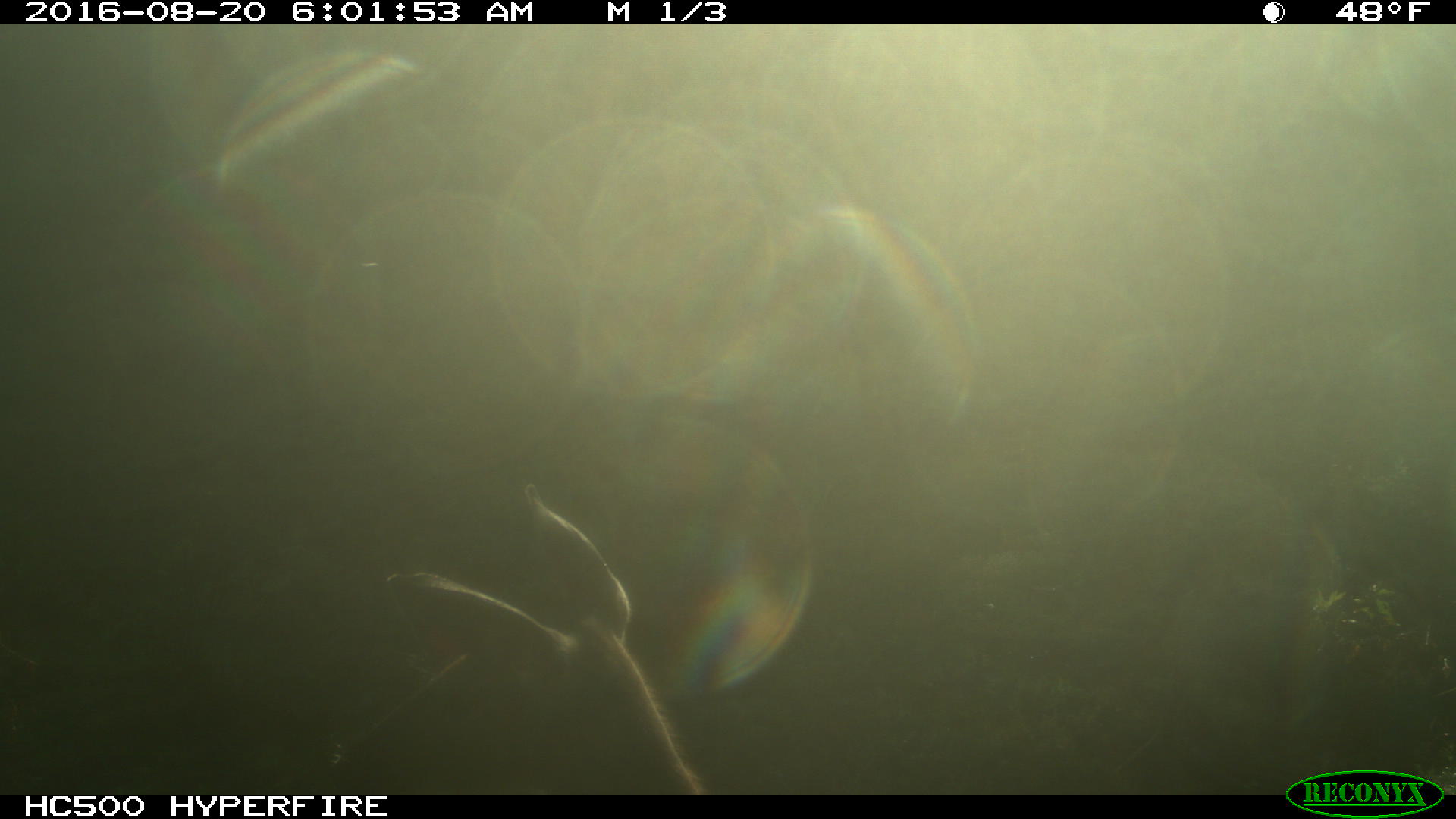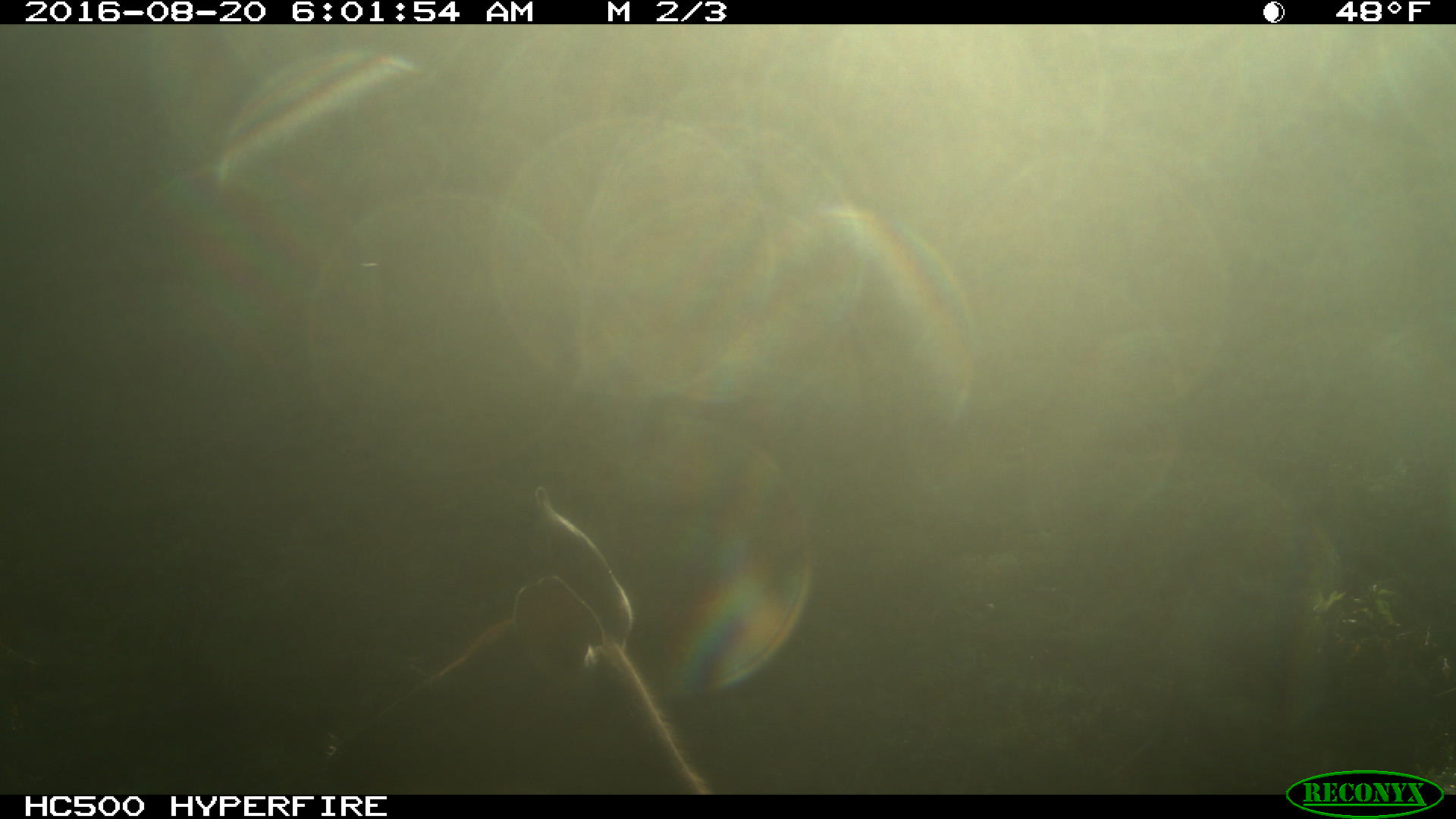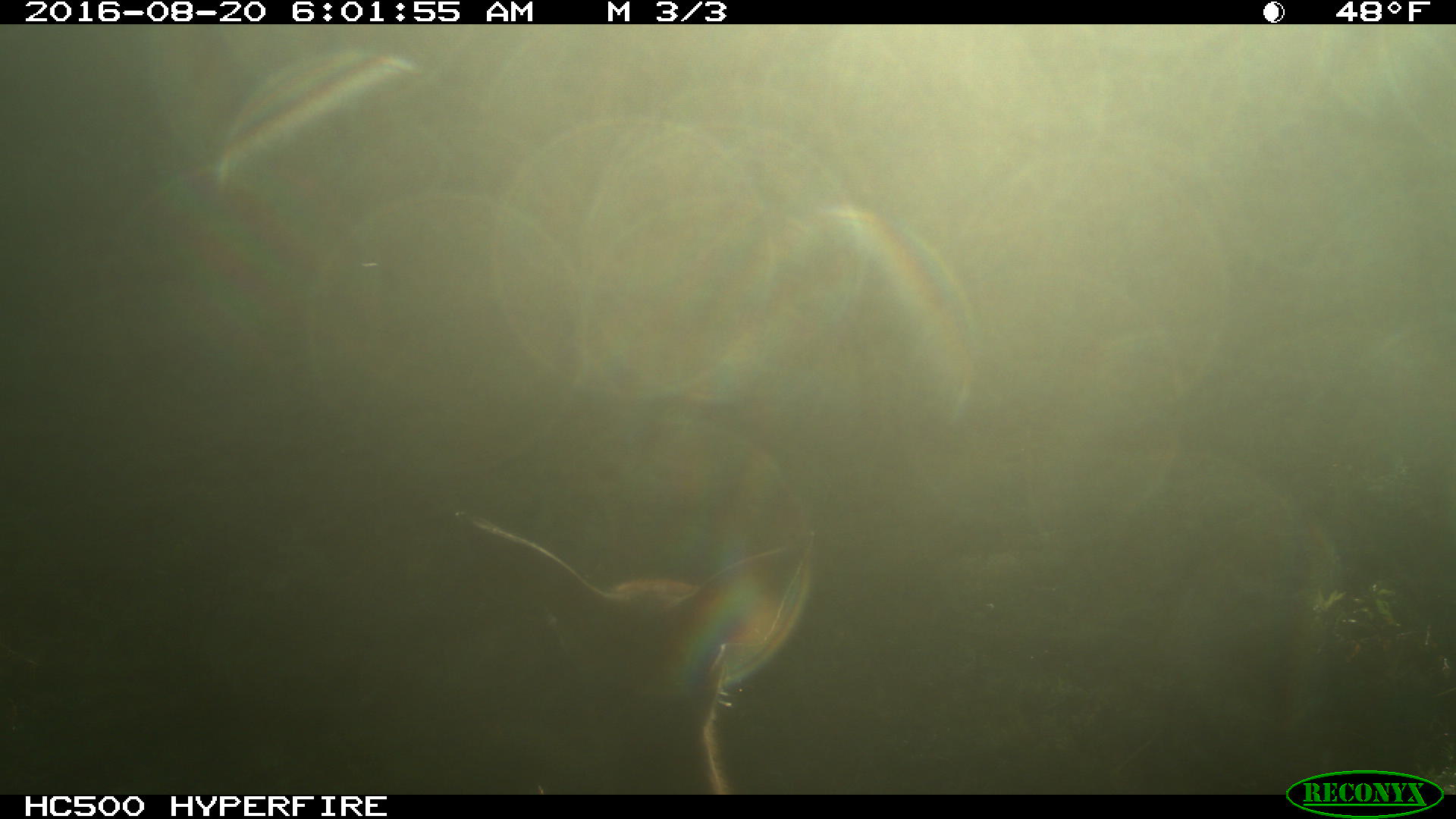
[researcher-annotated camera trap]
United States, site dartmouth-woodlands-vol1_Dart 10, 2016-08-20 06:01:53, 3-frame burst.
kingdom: Animalia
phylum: Chordata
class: Mammalia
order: Artiodactyla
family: Cervidae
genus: Odocoileus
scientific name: Odocoileus virginianus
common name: white-tailed deer